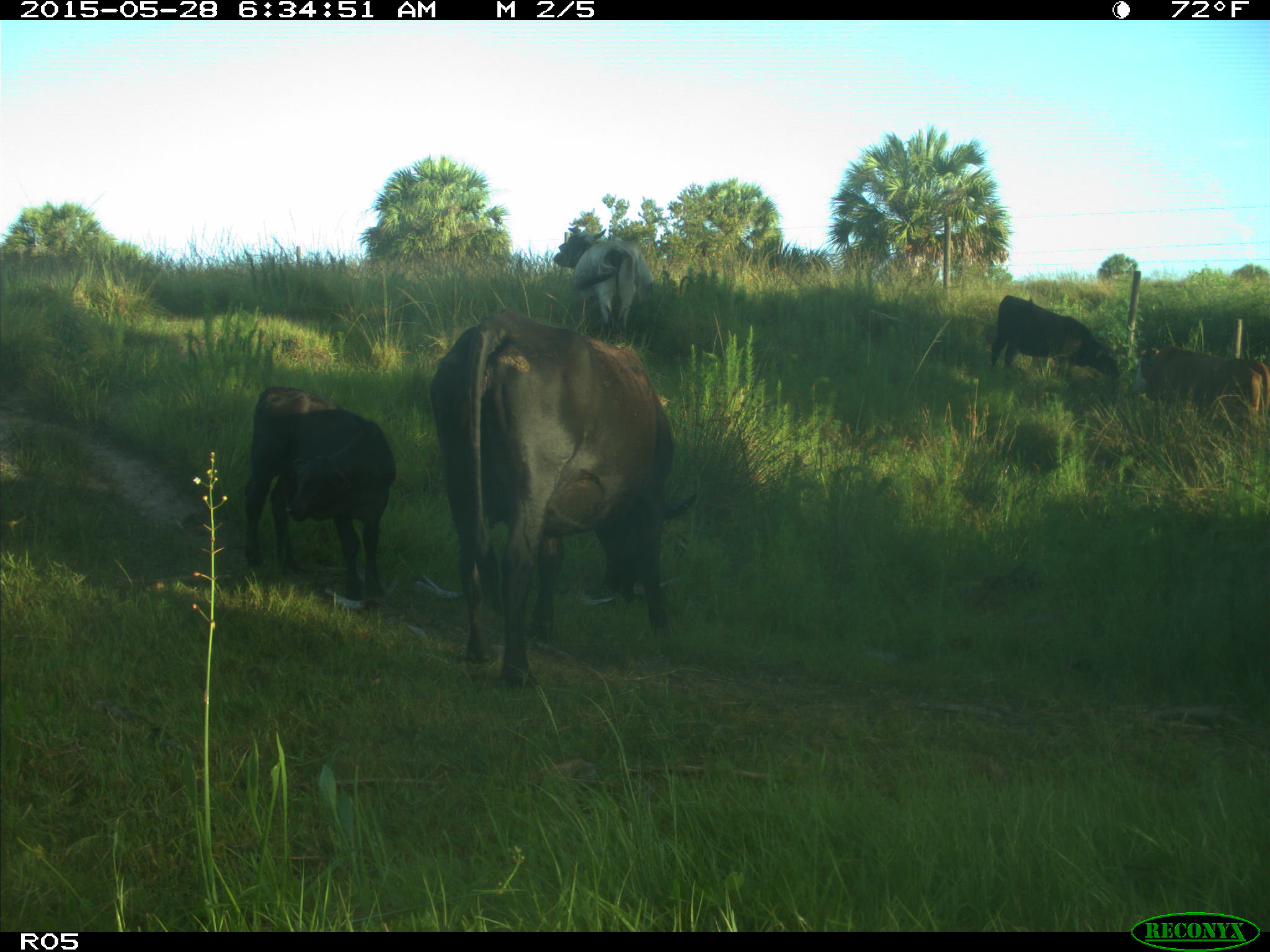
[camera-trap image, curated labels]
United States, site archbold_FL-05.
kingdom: Animalia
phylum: Chordata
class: Mammalia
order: Artiodactyla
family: Bovidae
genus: Bos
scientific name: Bos taurus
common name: domestic cow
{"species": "Bos taurus (domestic cow)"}